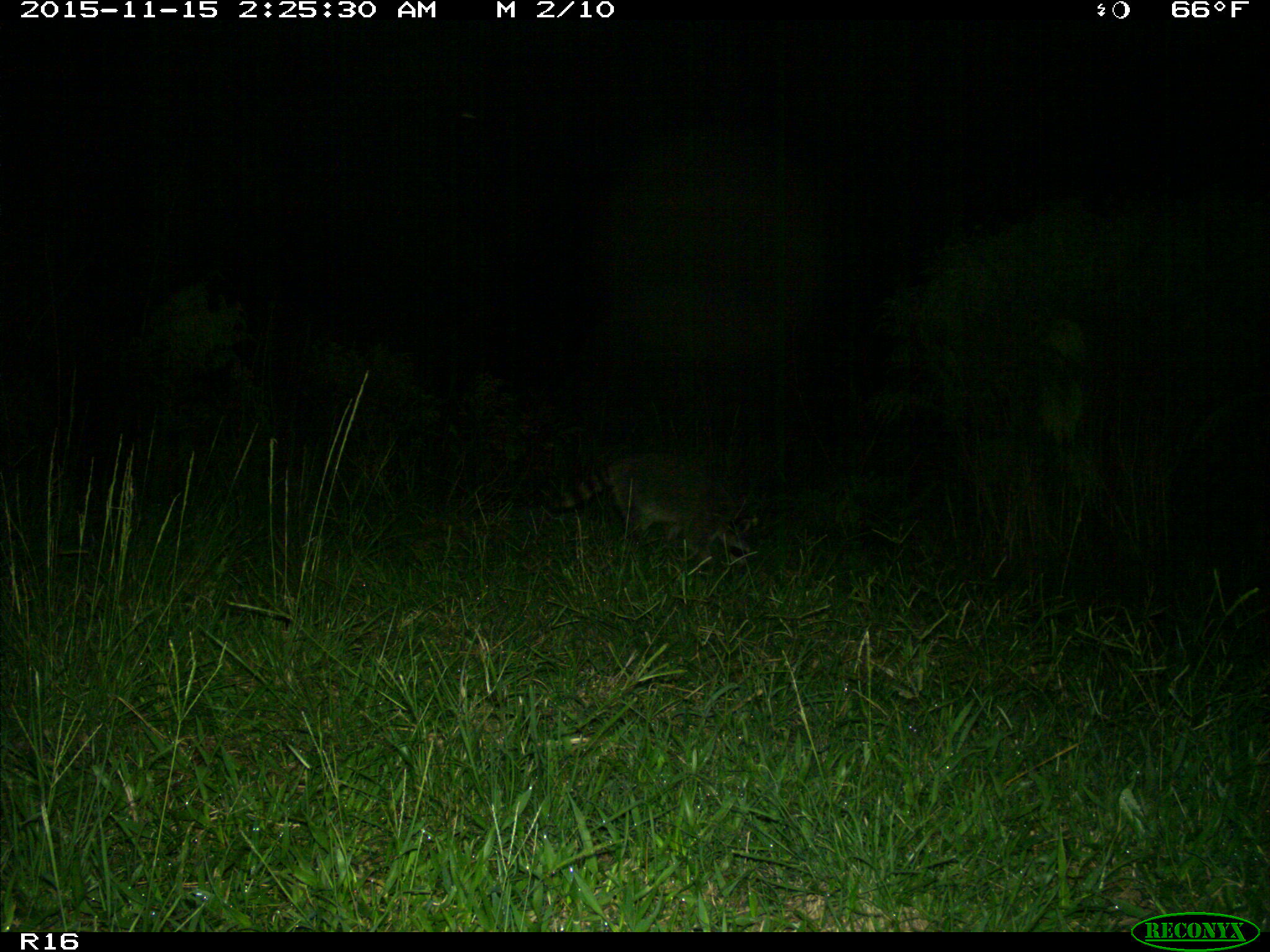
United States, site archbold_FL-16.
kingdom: Animalia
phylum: Chordata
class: Mammalia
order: Carnivora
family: Procyonidae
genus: Procyon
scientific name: Procyon lotor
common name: common raccoon